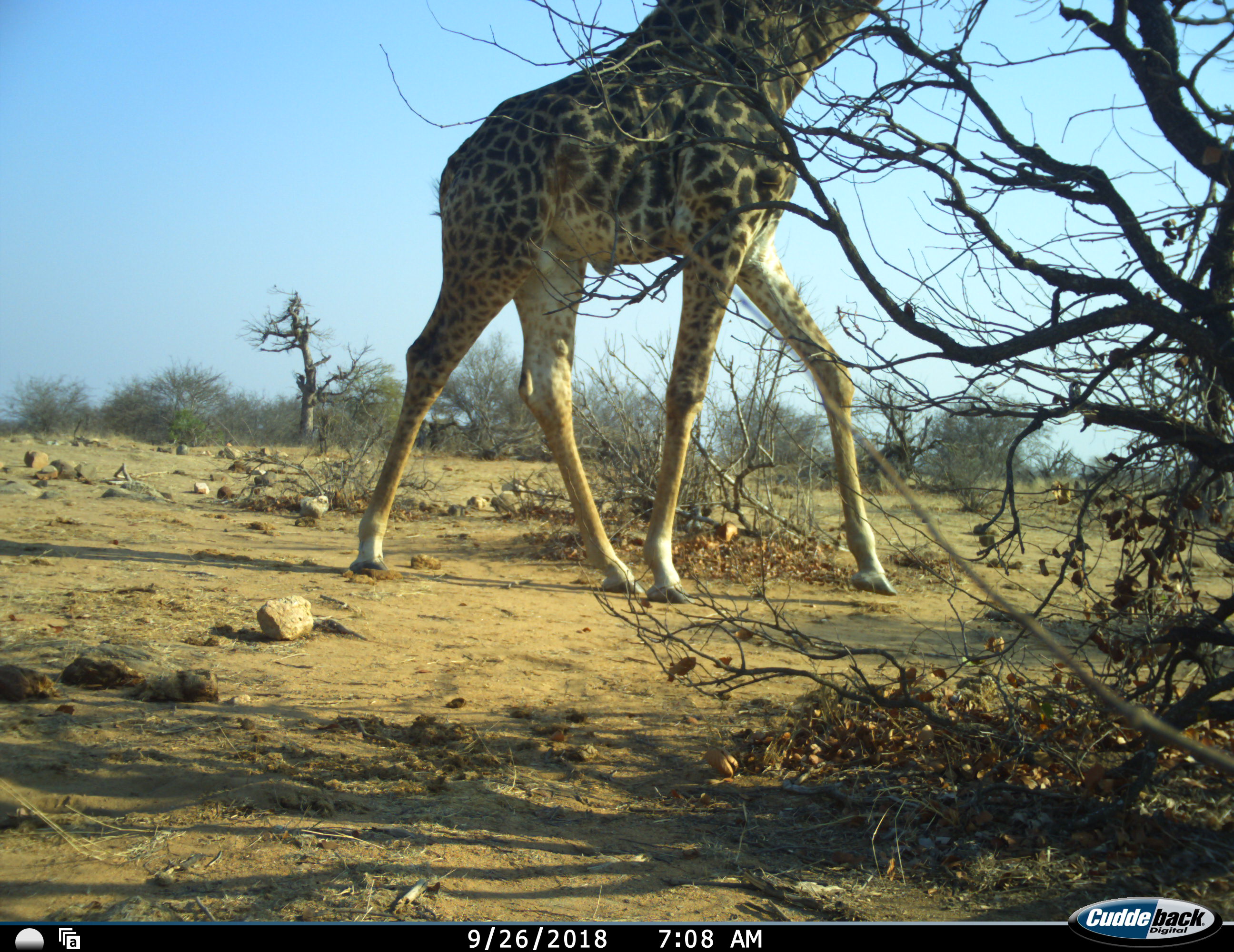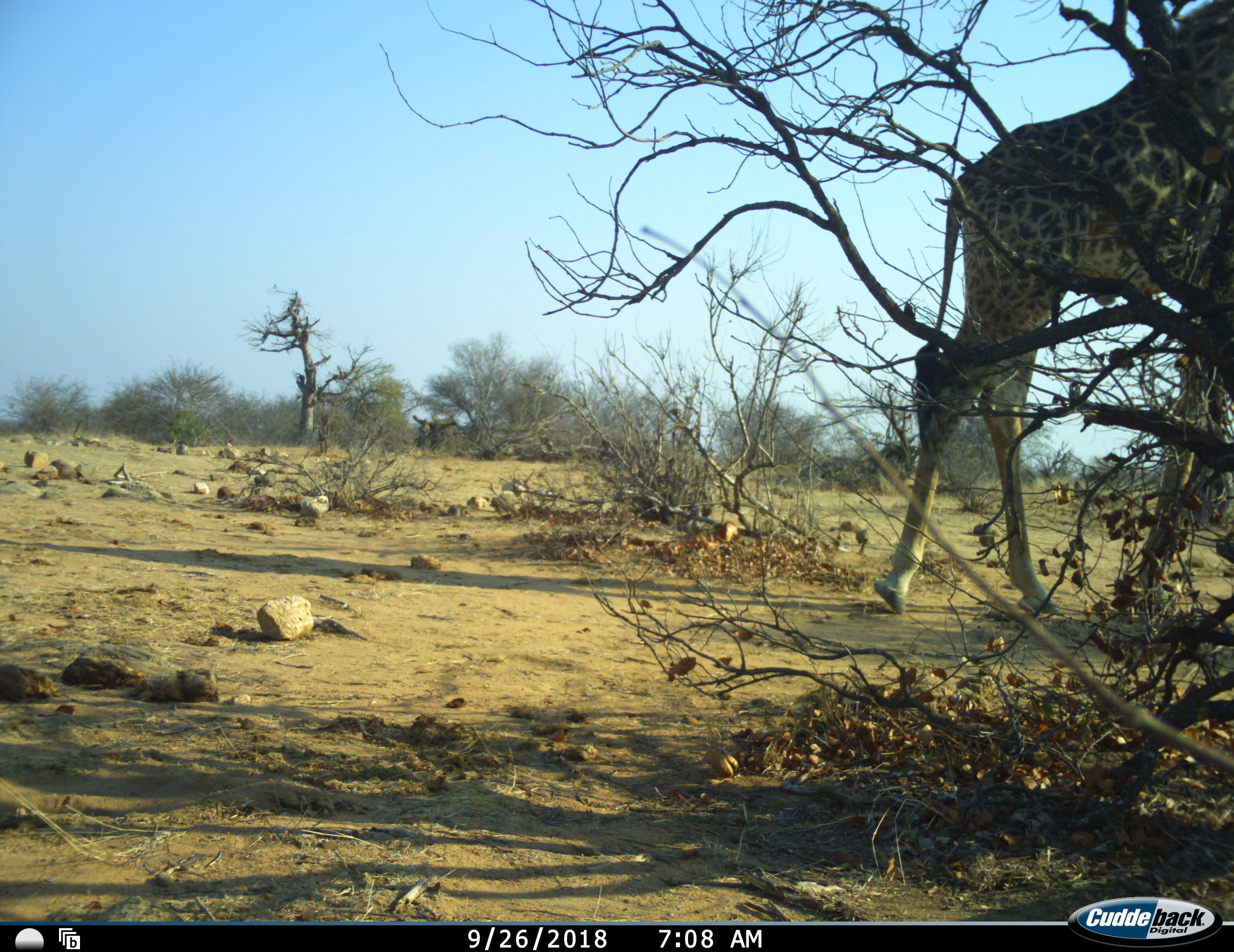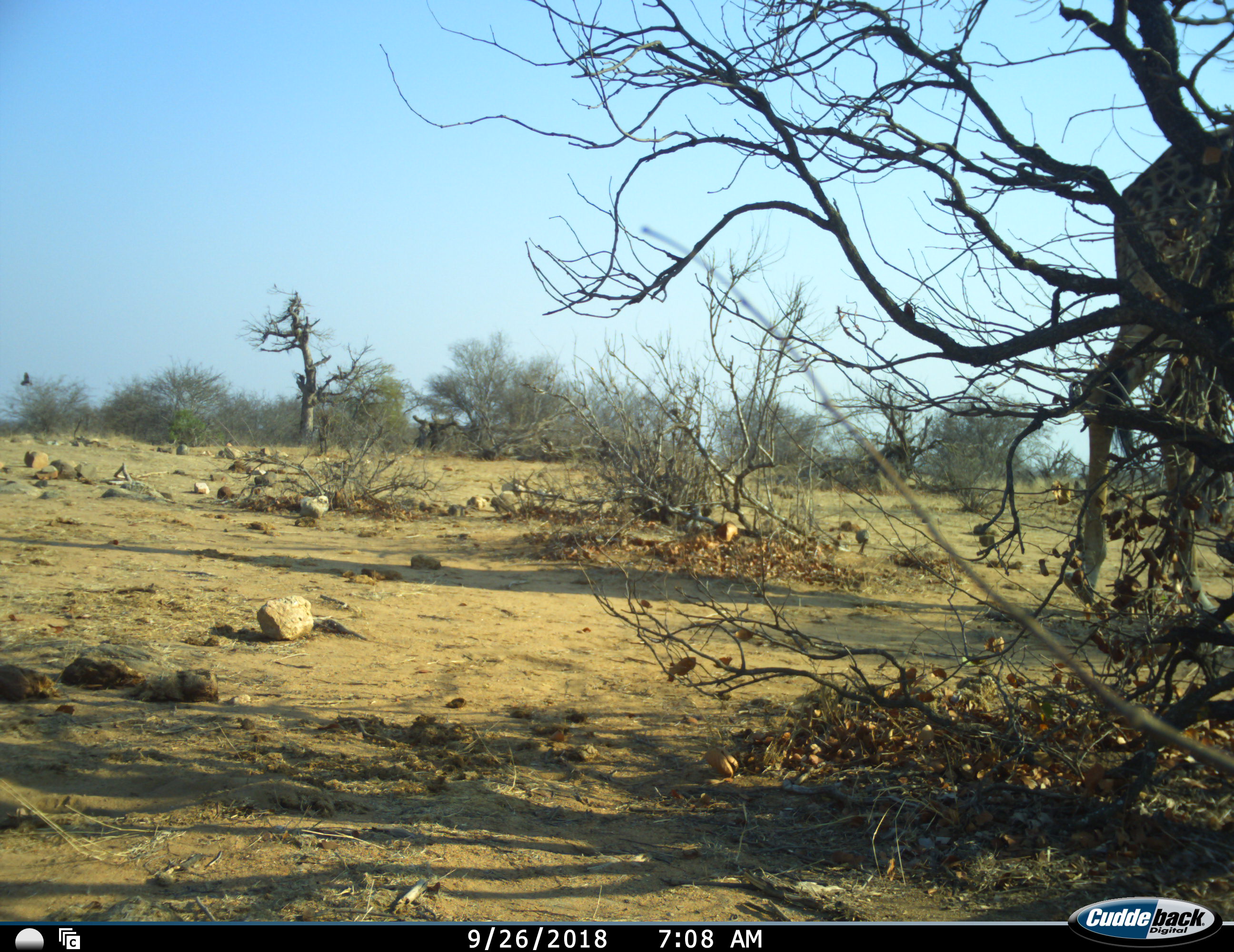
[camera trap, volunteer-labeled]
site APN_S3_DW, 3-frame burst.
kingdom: Animalia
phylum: Chordata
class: Mammalia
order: Artiodactyla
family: Giraffidae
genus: Giraffa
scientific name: Giraffa camelopardalis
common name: giraffe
Giraffe (Giraffa camelopardalis), count 1. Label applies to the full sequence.